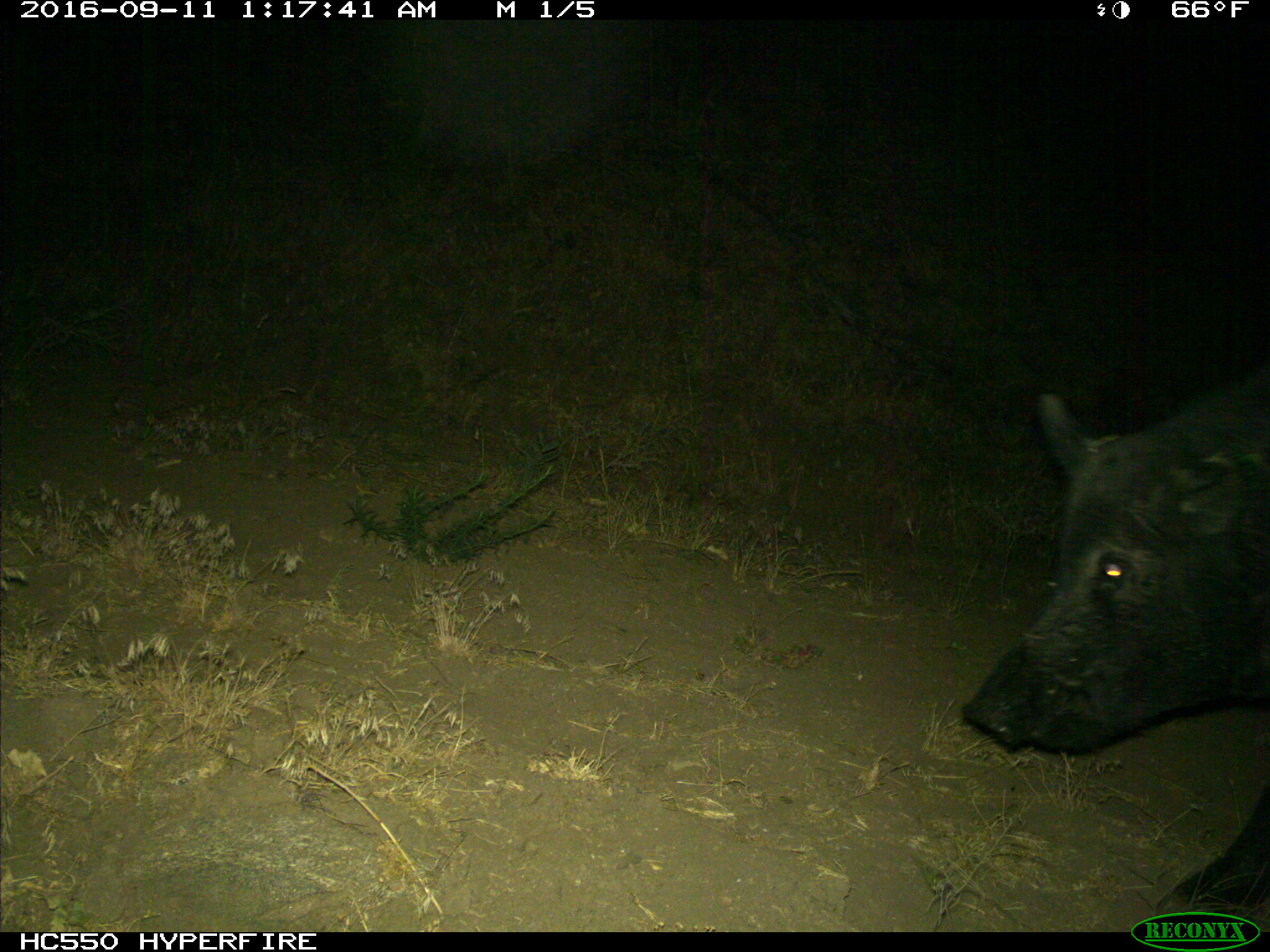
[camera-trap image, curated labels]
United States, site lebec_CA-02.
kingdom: Animalia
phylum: Chordata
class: Mammalia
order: Artiodactyla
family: Suidae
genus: Sus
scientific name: Sus scrofa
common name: wild boar